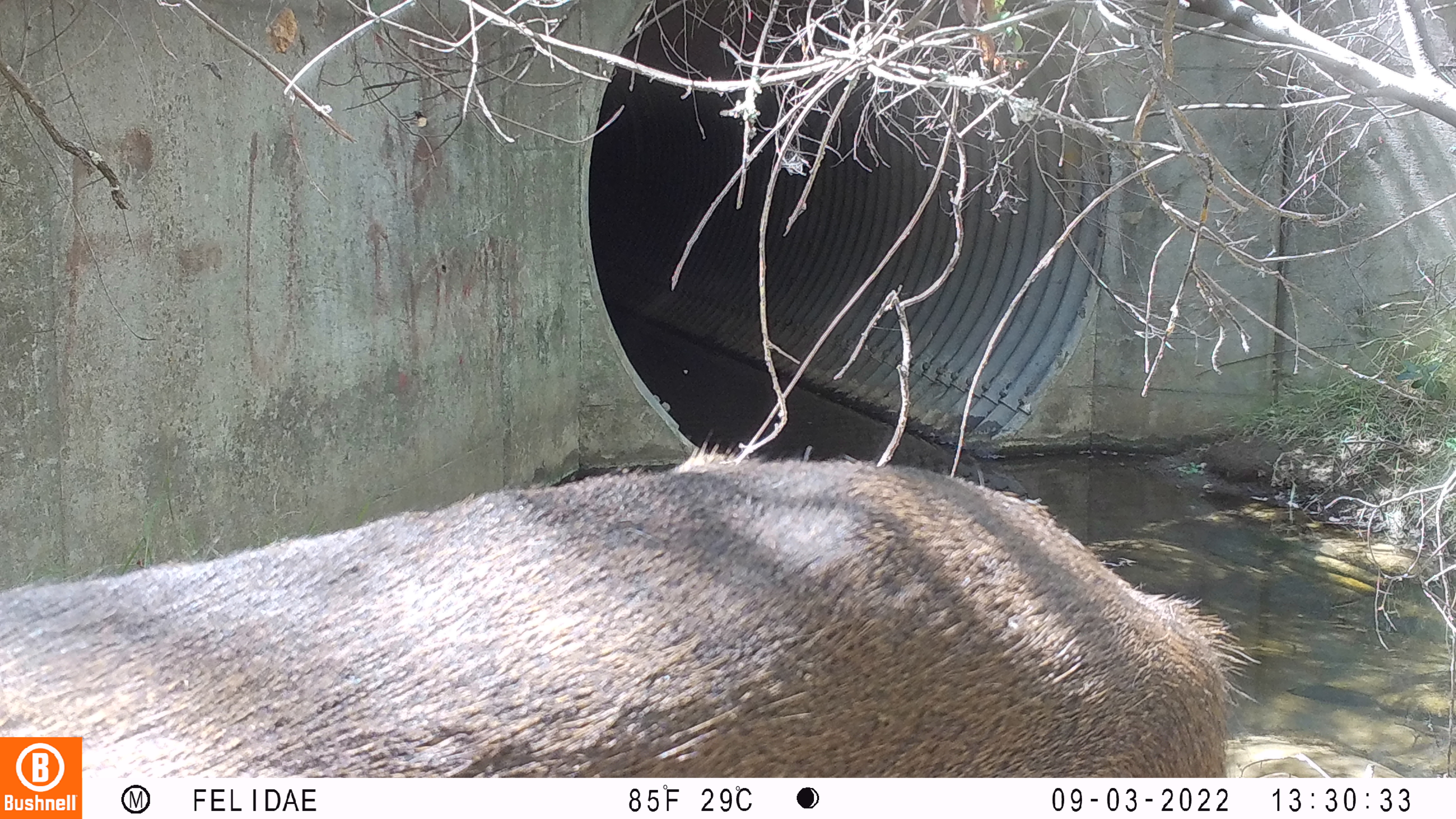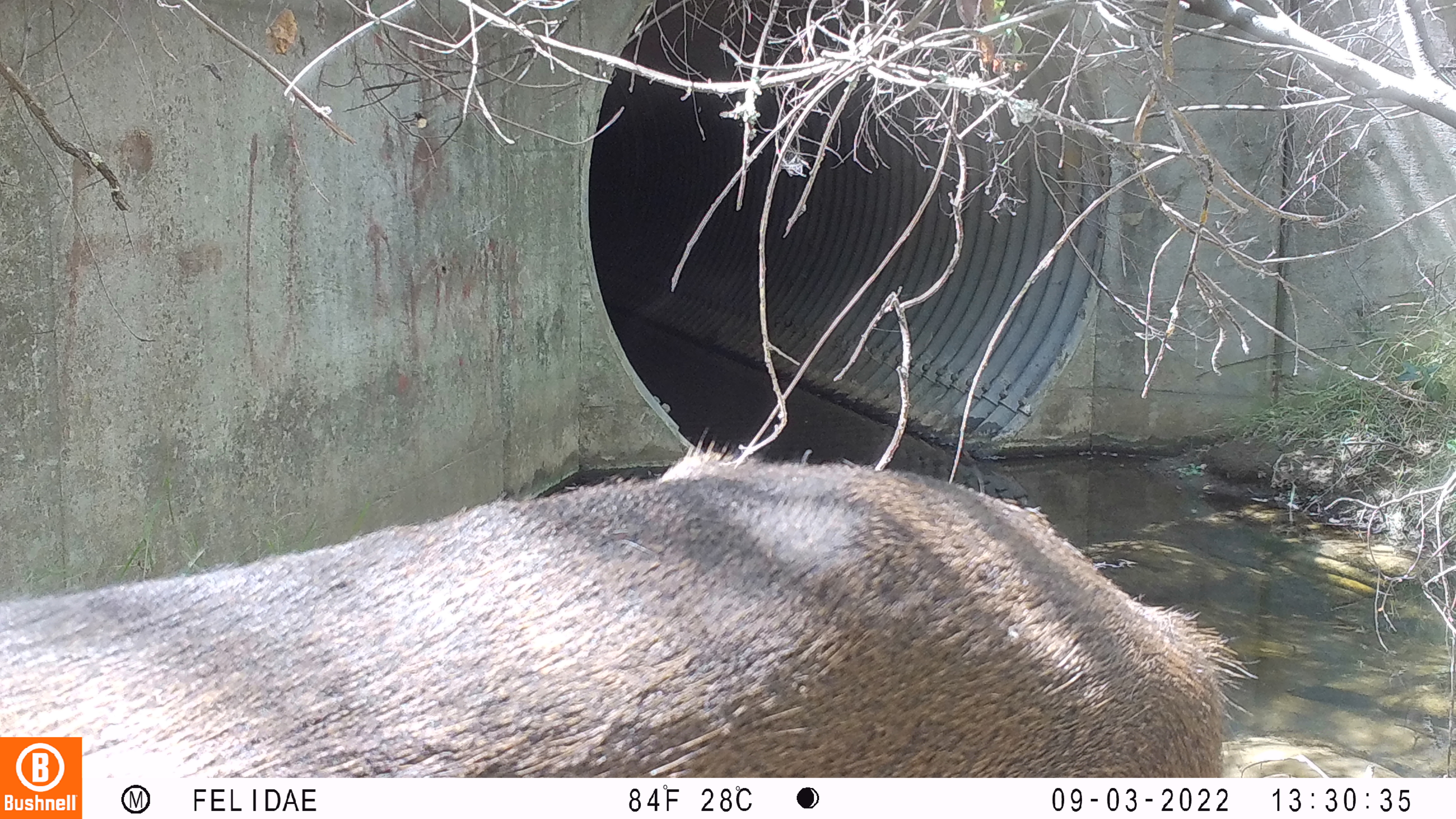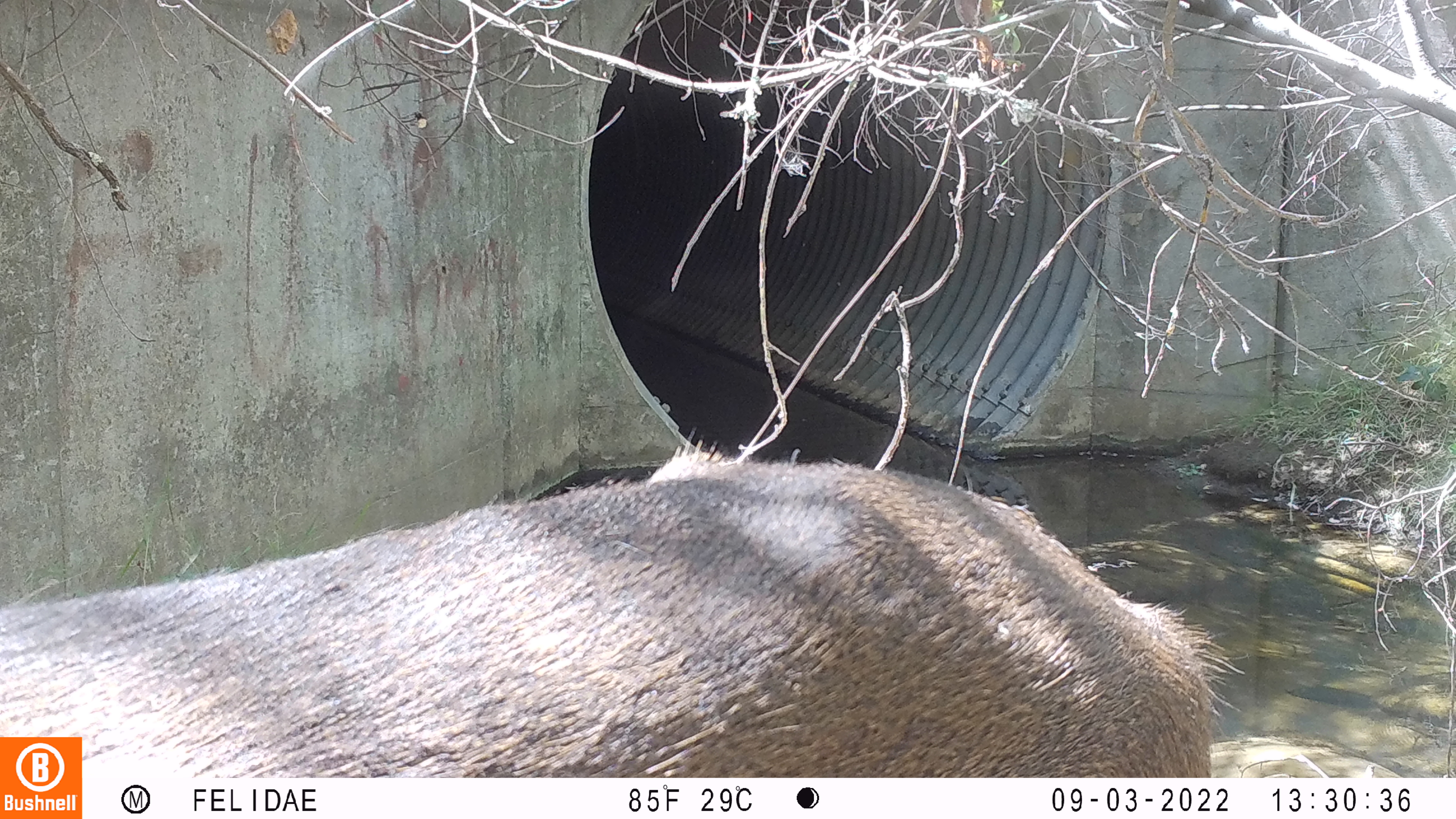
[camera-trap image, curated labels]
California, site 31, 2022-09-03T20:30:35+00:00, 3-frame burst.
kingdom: Animalia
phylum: Chordata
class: Mammalia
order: Artiodactyla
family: Cervidae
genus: Odocoileus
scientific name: Odocoileus hemionus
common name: mule deer